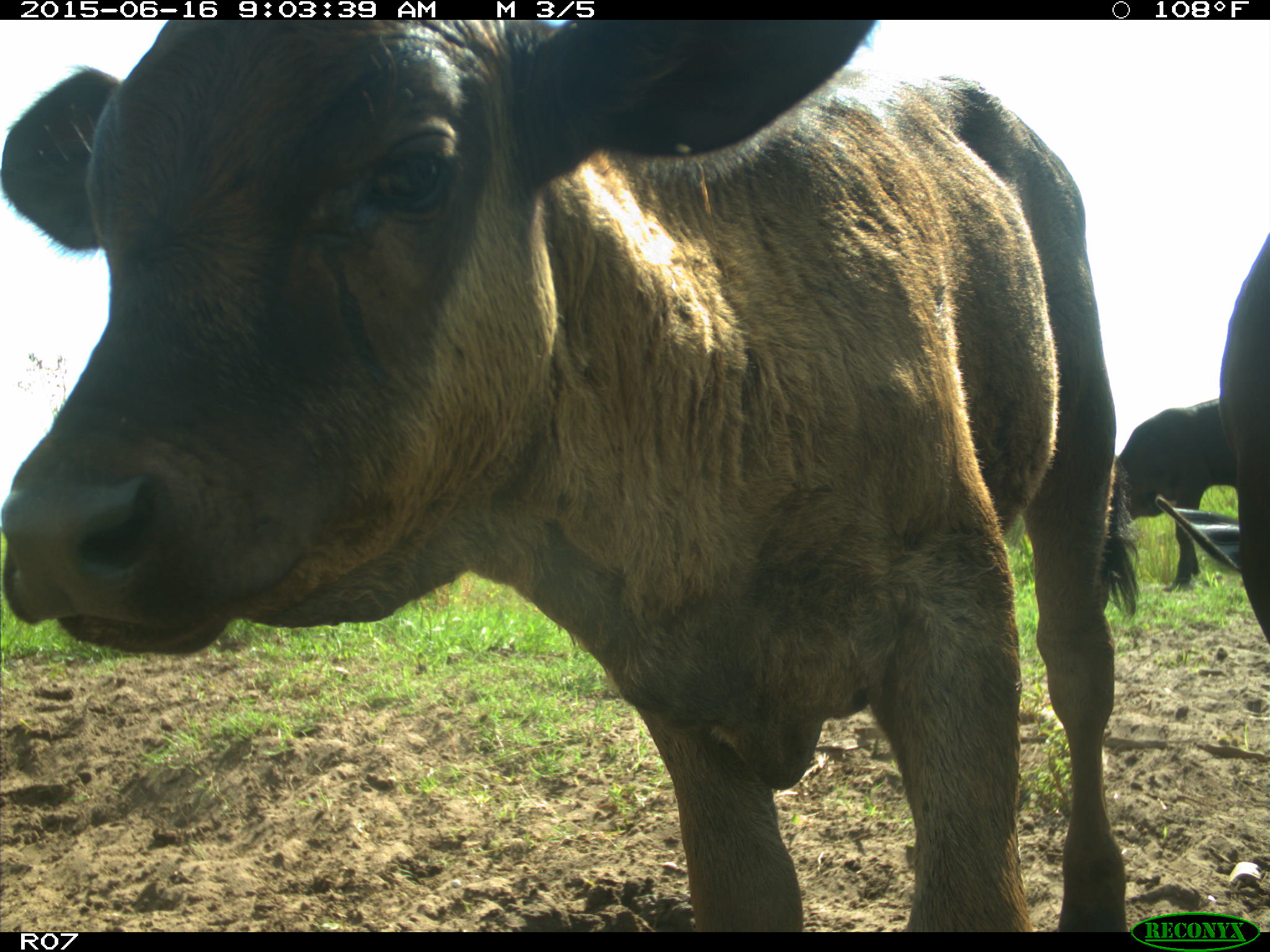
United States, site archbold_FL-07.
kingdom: Animalia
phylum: Chordata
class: Mammalia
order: Artiodactyla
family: Bovidae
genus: Bos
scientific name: Bos taurus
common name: domestic cow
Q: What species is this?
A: Bos taurus (domestic cow).